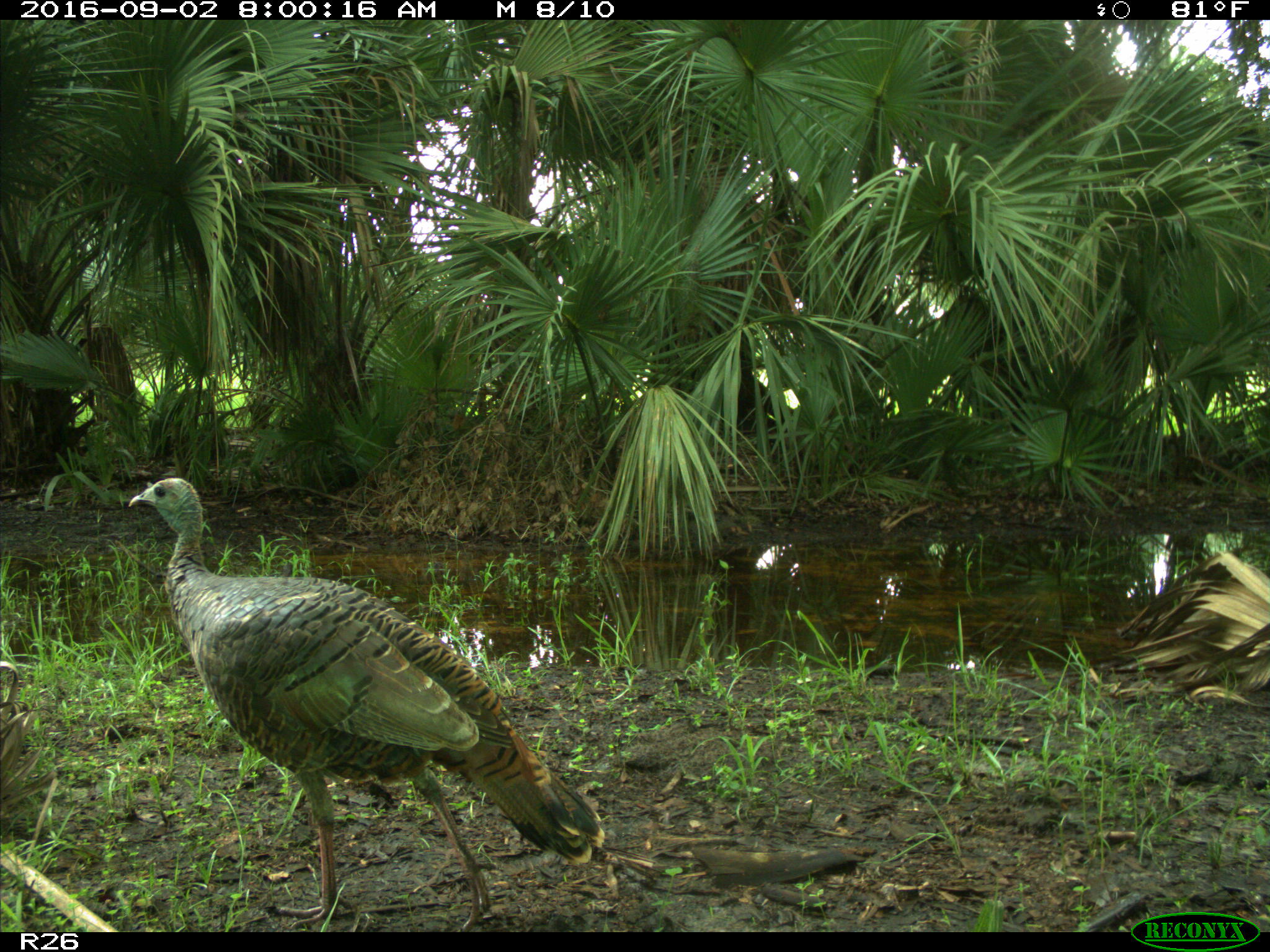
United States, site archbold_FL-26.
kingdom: Animalia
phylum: Chordata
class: Aves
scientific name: Aves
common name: birds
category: unidentified bird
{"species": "unidentified bird (birds) (Aves)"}